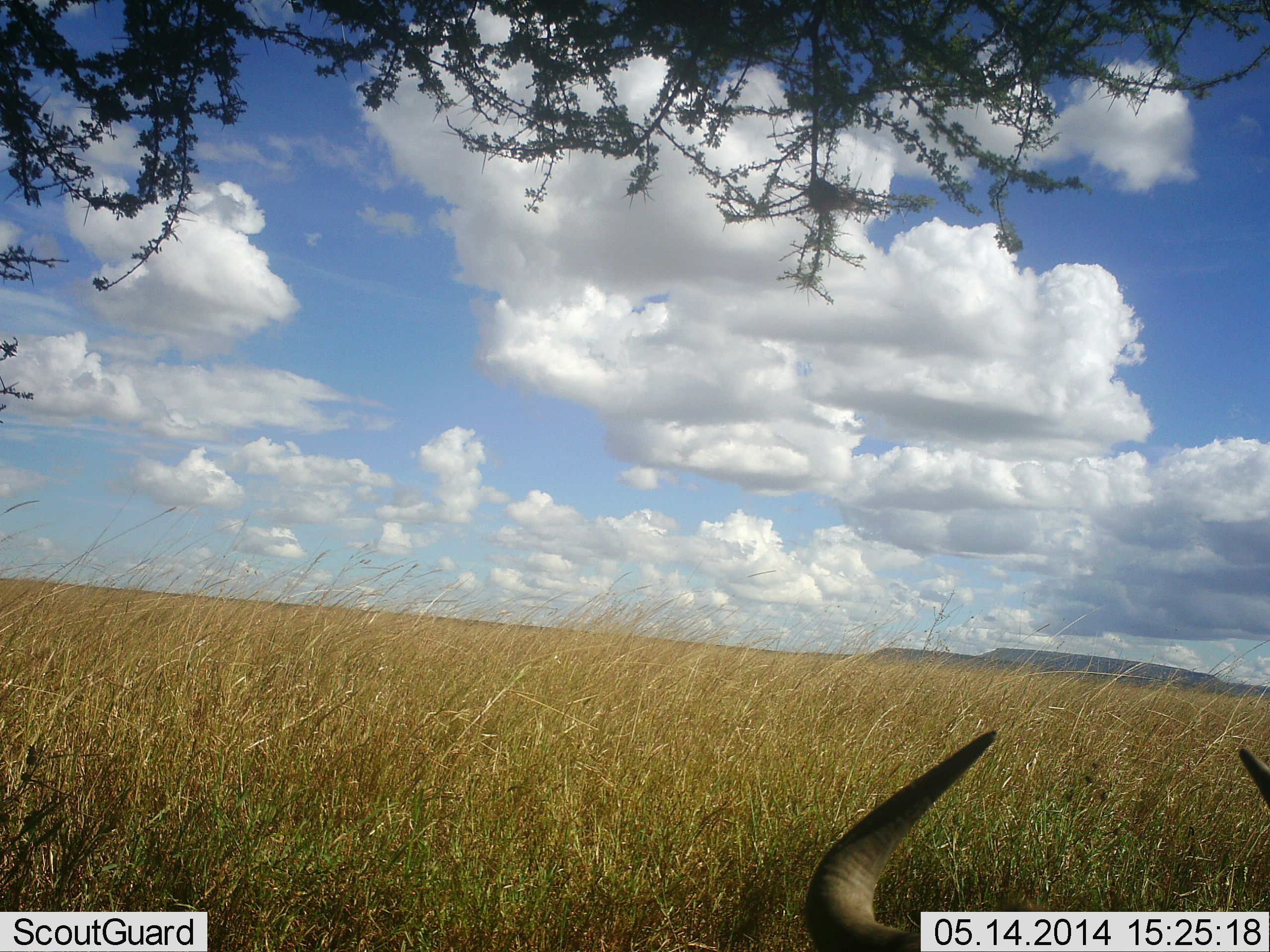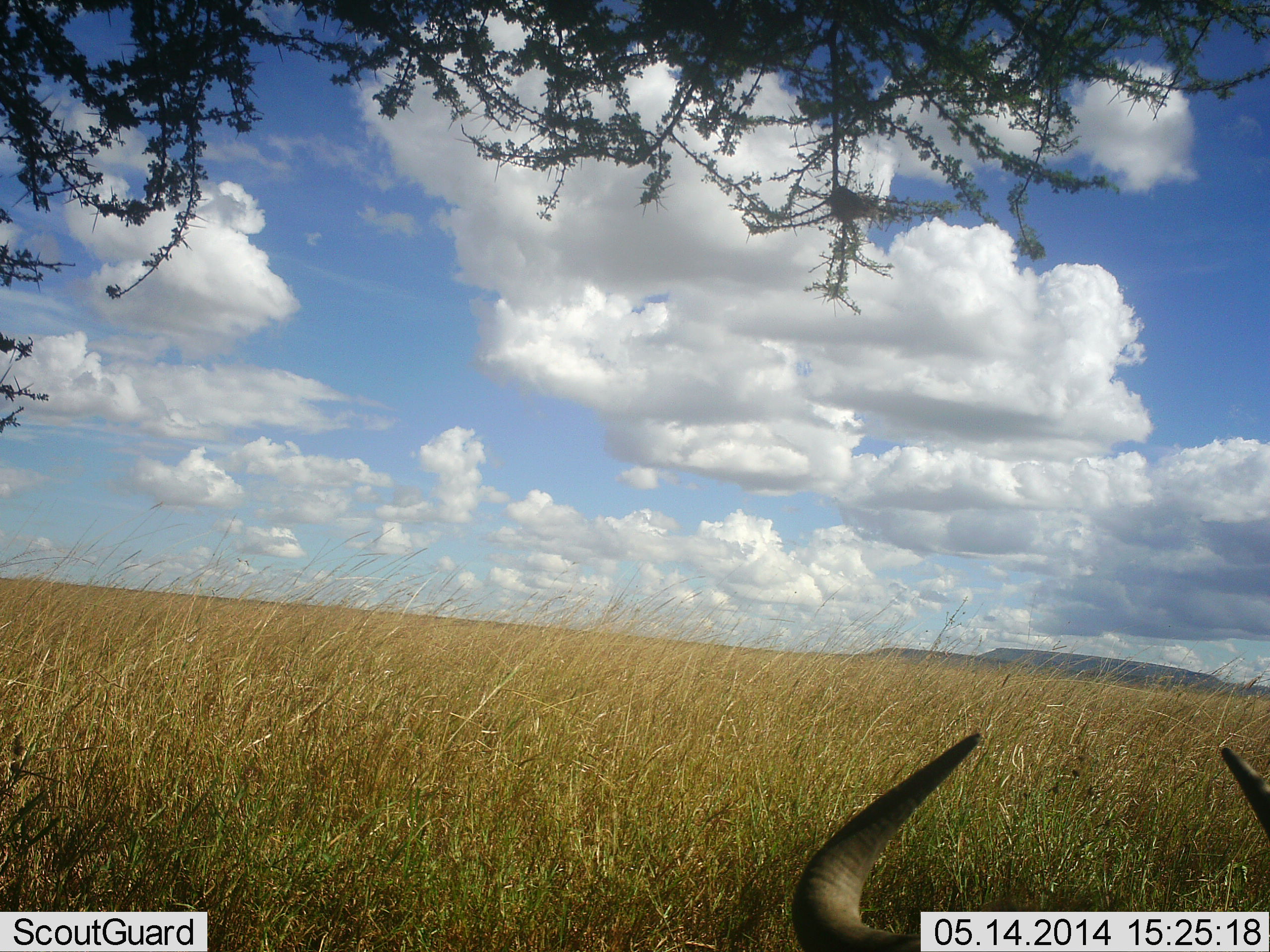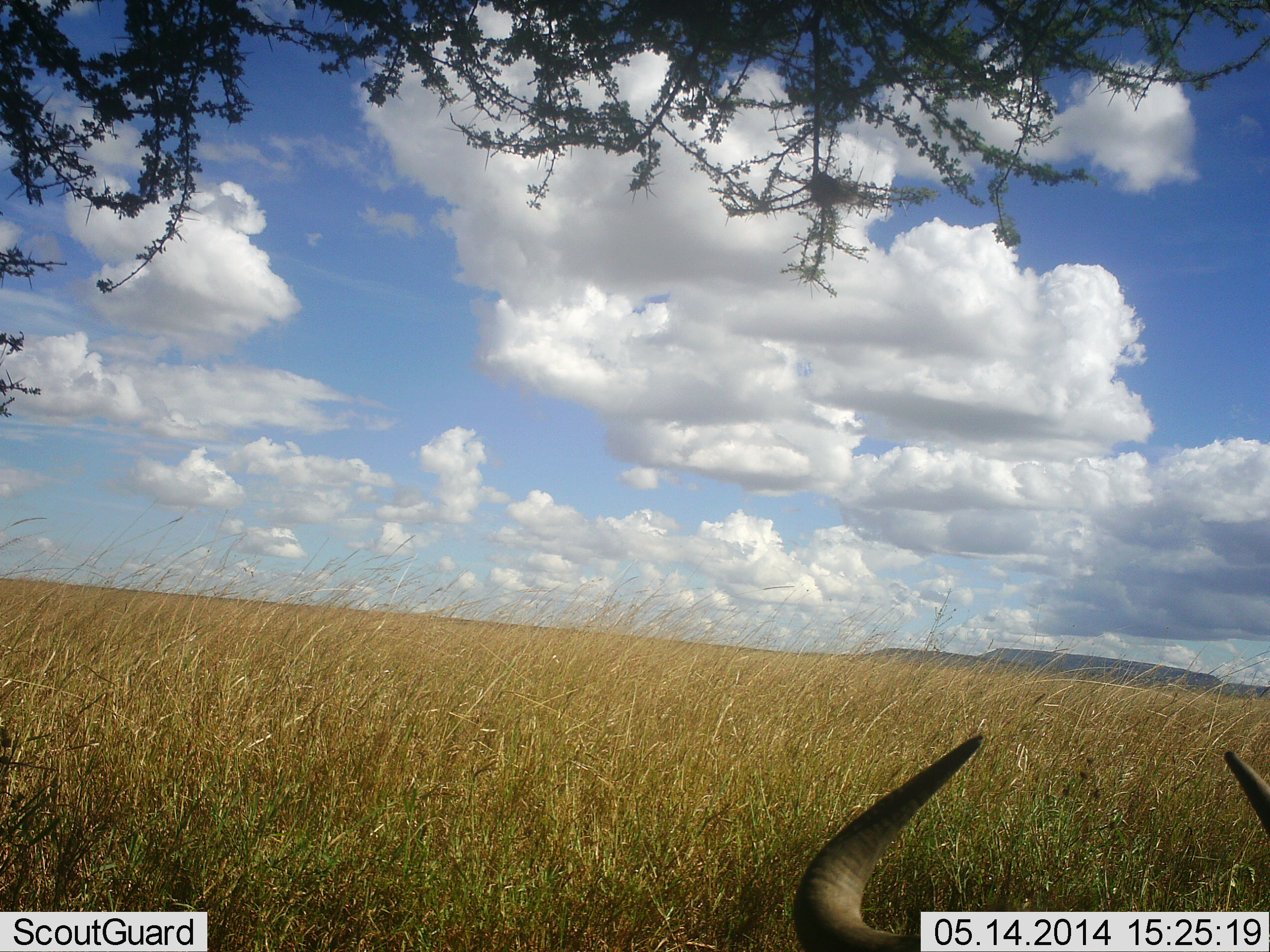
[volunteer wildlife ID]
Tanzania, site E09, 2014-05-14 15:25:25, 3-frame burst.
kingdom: Animalia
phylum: Chordata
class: Mammalia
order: Artiodactyla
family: Bovidae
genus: Connochaetes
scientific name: Connochaetes taurinus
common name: blue wildebeest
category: wildebeest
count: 1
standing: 22%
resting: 74%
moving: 0%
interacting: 0%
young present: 0%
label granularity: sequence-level